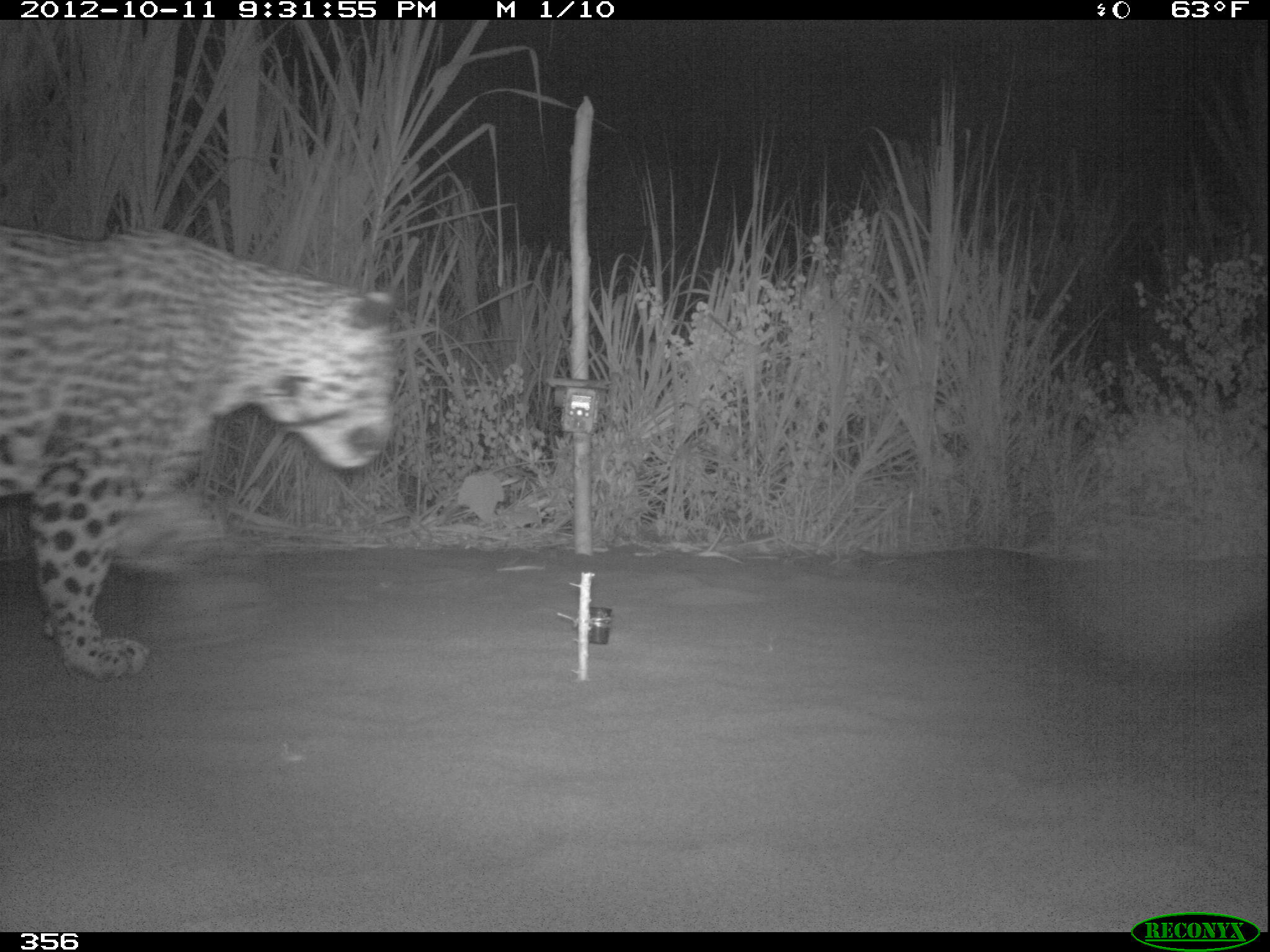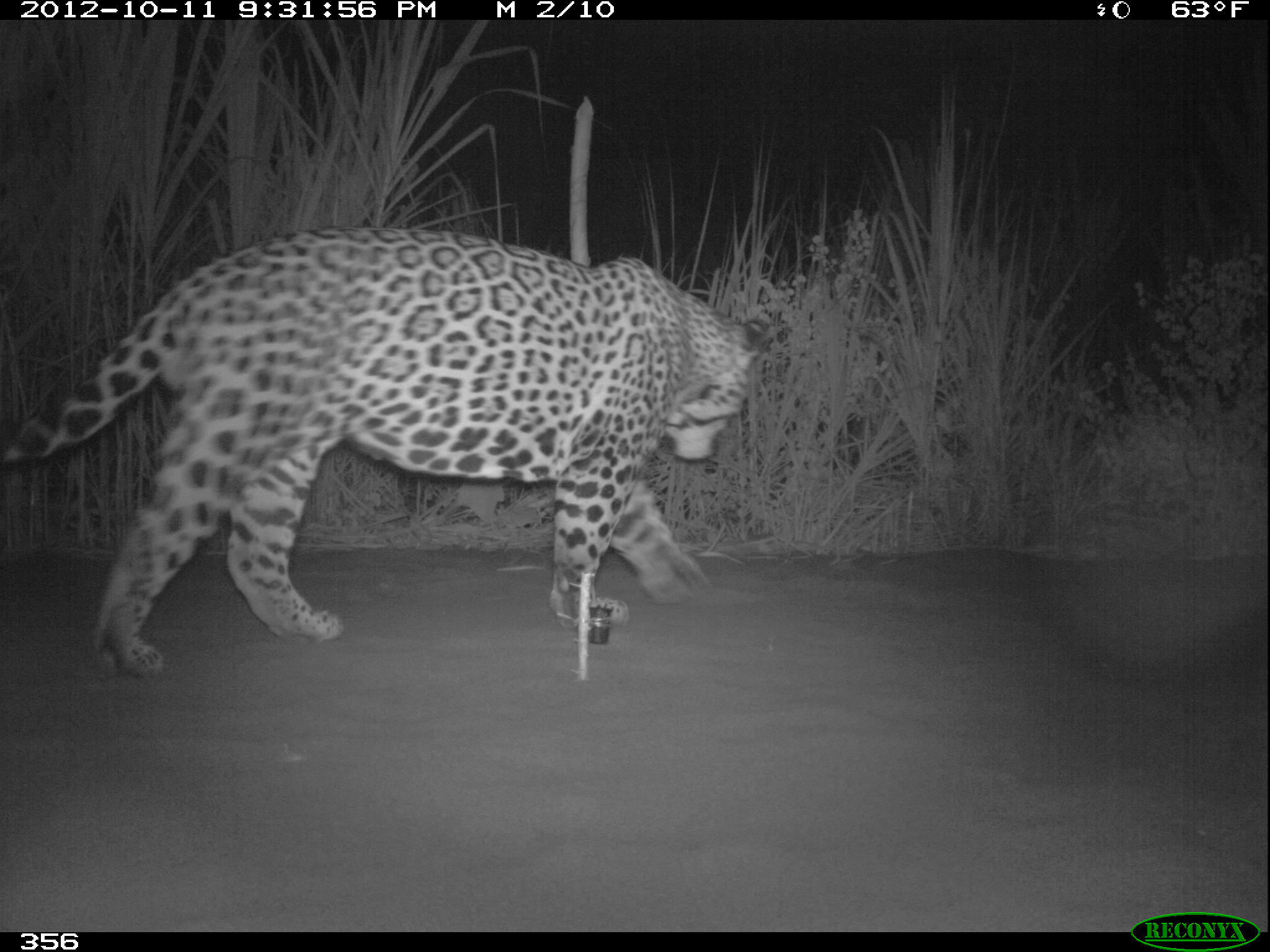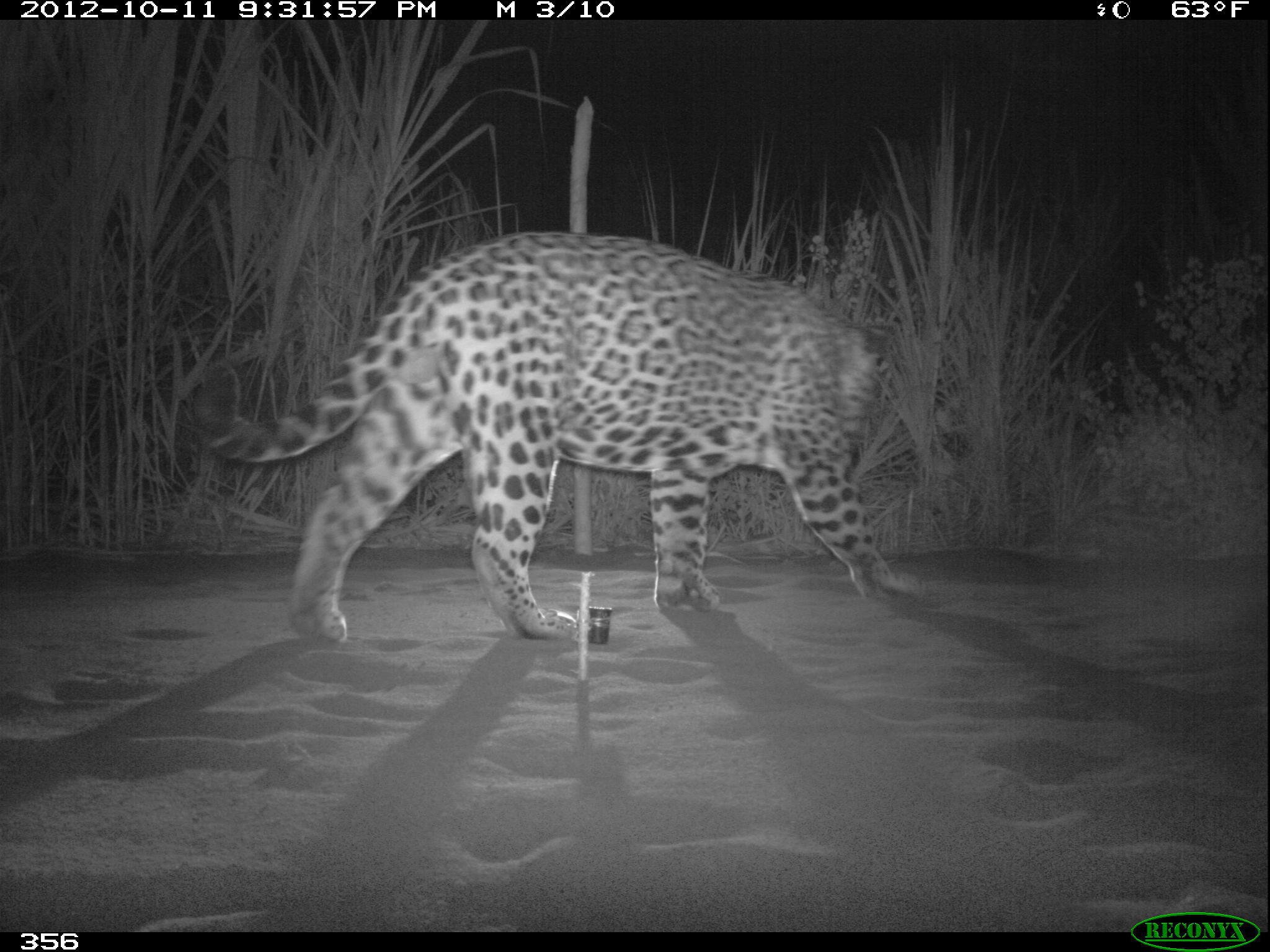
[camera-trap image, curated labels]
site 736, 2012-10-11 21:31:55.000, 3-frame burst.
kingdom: Animalia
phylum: Chordata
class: Mammalia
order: Carnivora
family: Felidae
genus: Panthera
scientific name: Panthera onca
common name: jaguar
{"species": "Panthera onca (jaguar)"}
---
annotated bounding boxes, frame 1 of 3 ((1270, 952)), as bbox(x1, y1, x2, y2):
panthera onca: bbox(0, 225, 396, 678)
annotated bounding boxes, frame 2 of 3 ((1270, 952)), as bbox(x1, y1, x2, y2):
panthera onca: bbox(1, 226, 770, 678)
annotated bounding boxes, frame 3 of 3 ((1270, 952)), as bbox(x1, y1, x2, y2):
panthera onca: bbox(187, 231, 927, 641)